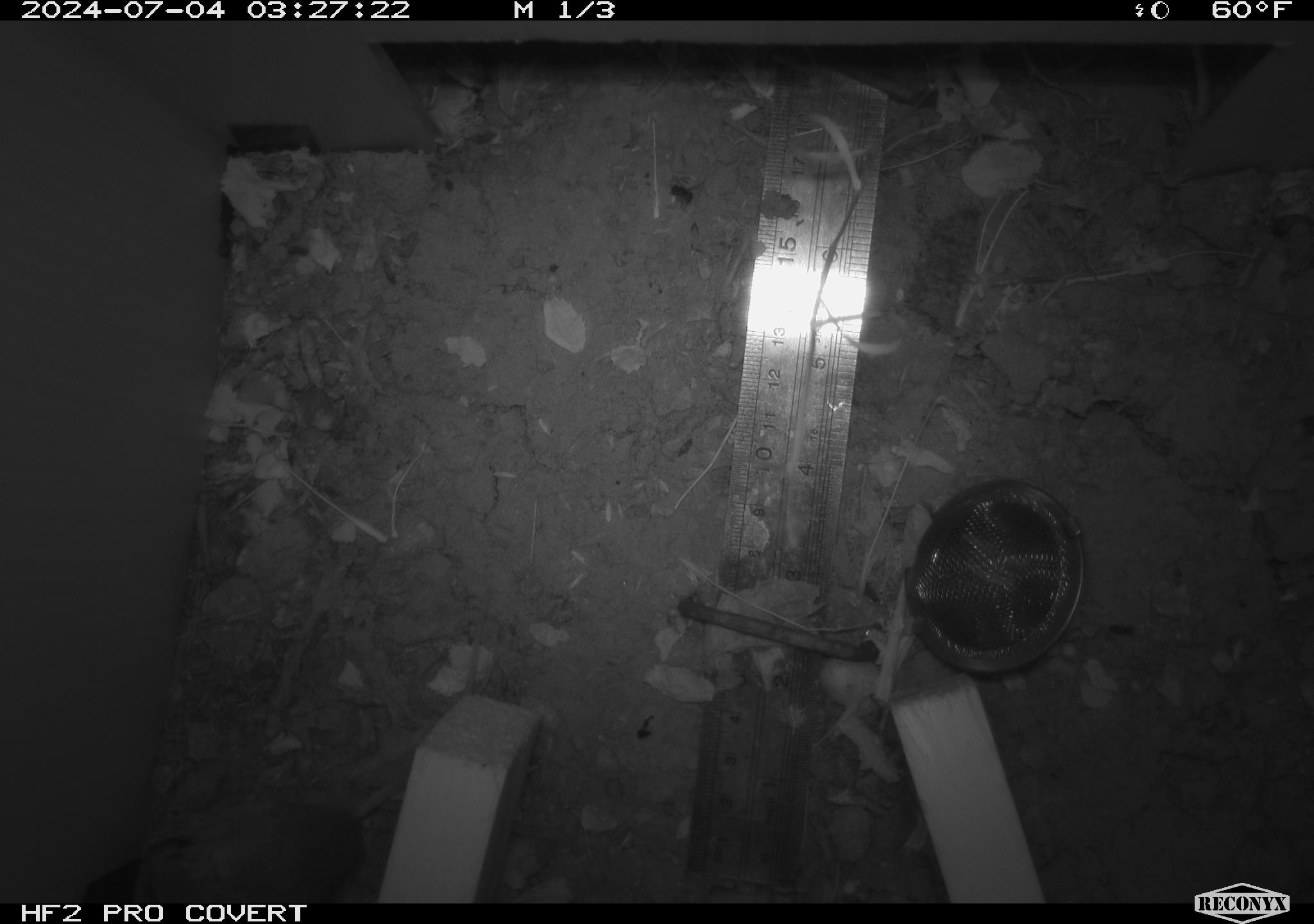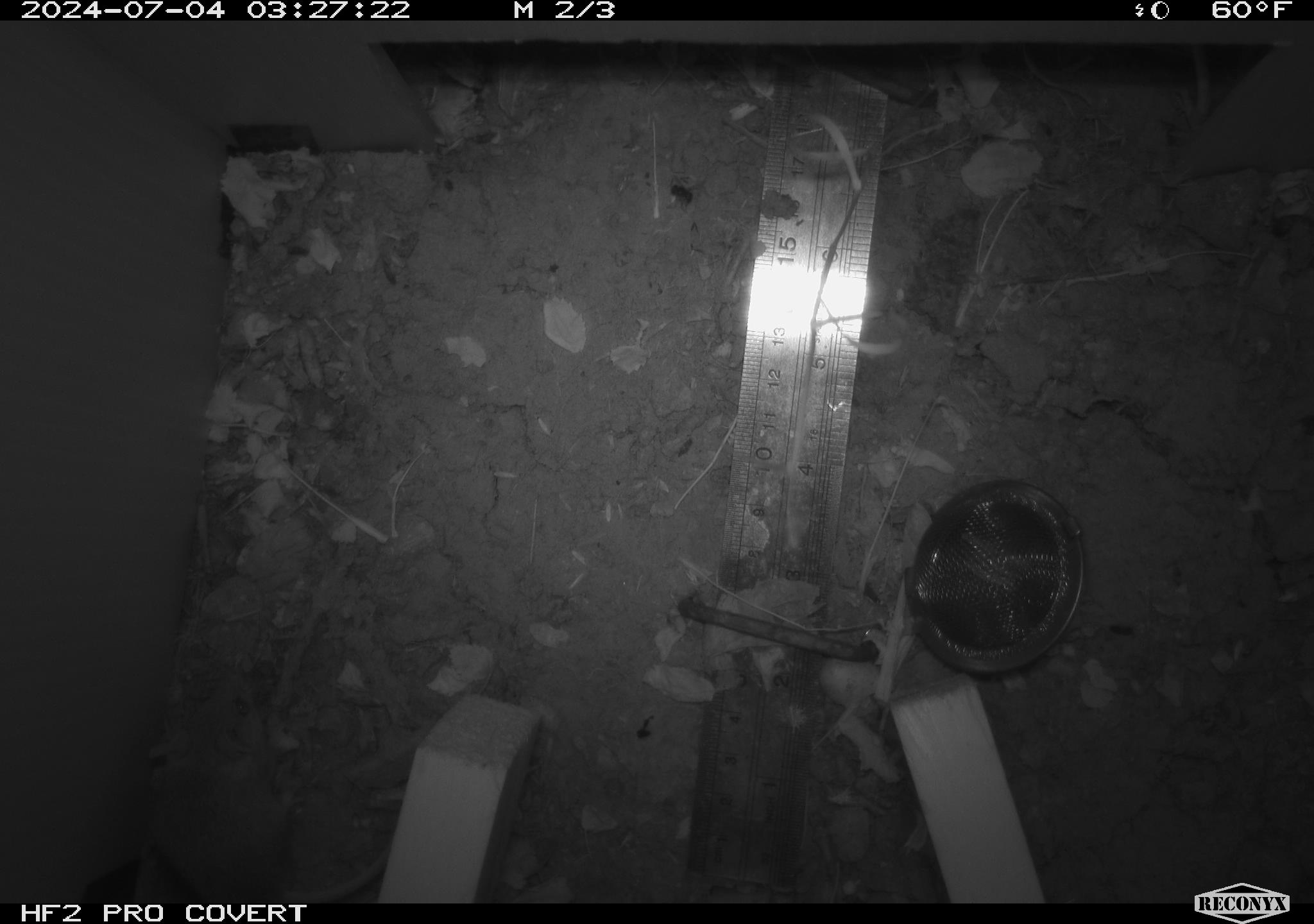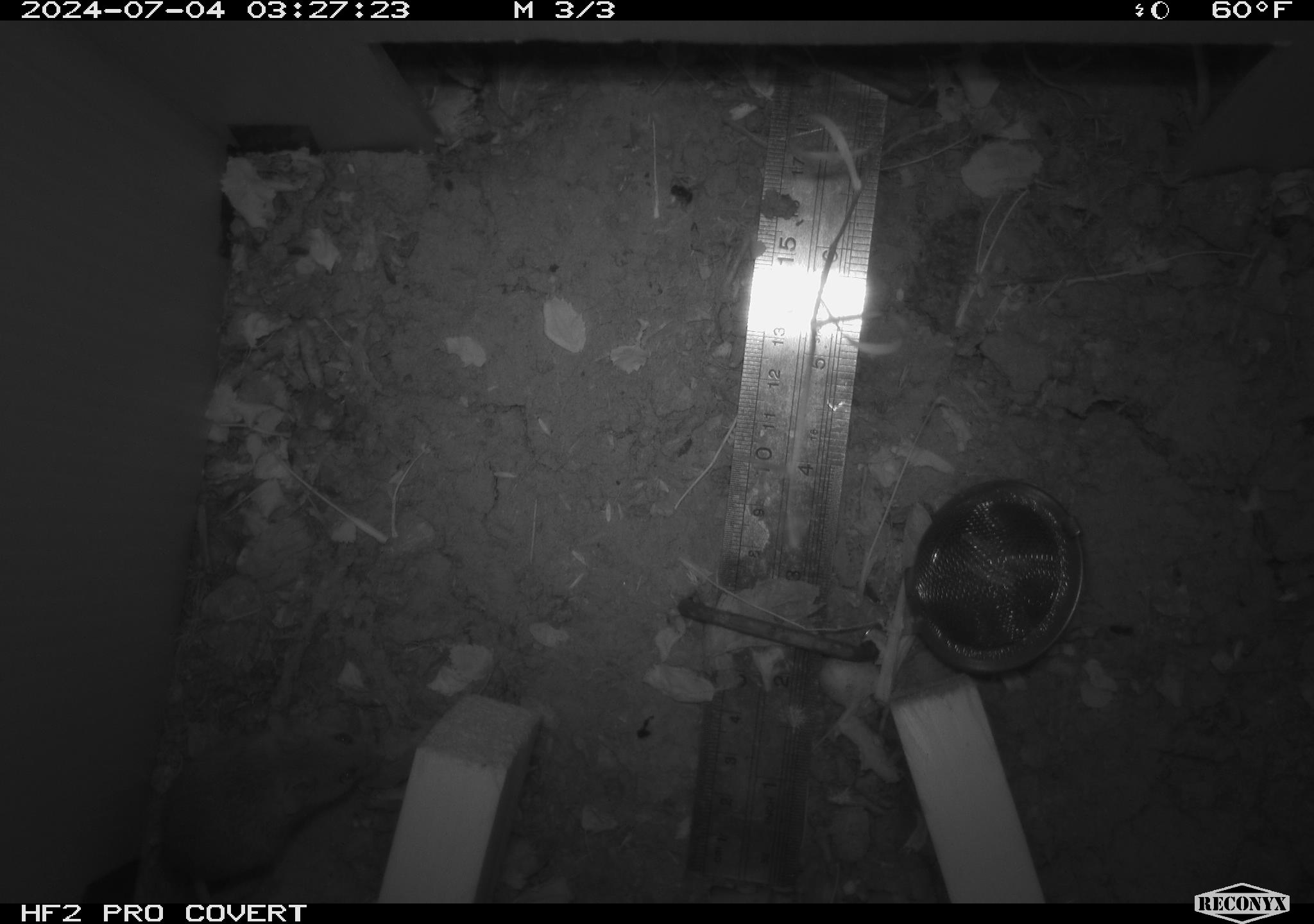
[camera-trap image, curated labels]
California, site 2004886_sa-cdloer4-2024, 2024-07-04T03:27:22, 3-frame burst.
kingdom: Animalia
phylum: Chordata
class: Mammalia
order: Rodentia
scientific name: Rodentia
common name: rodent